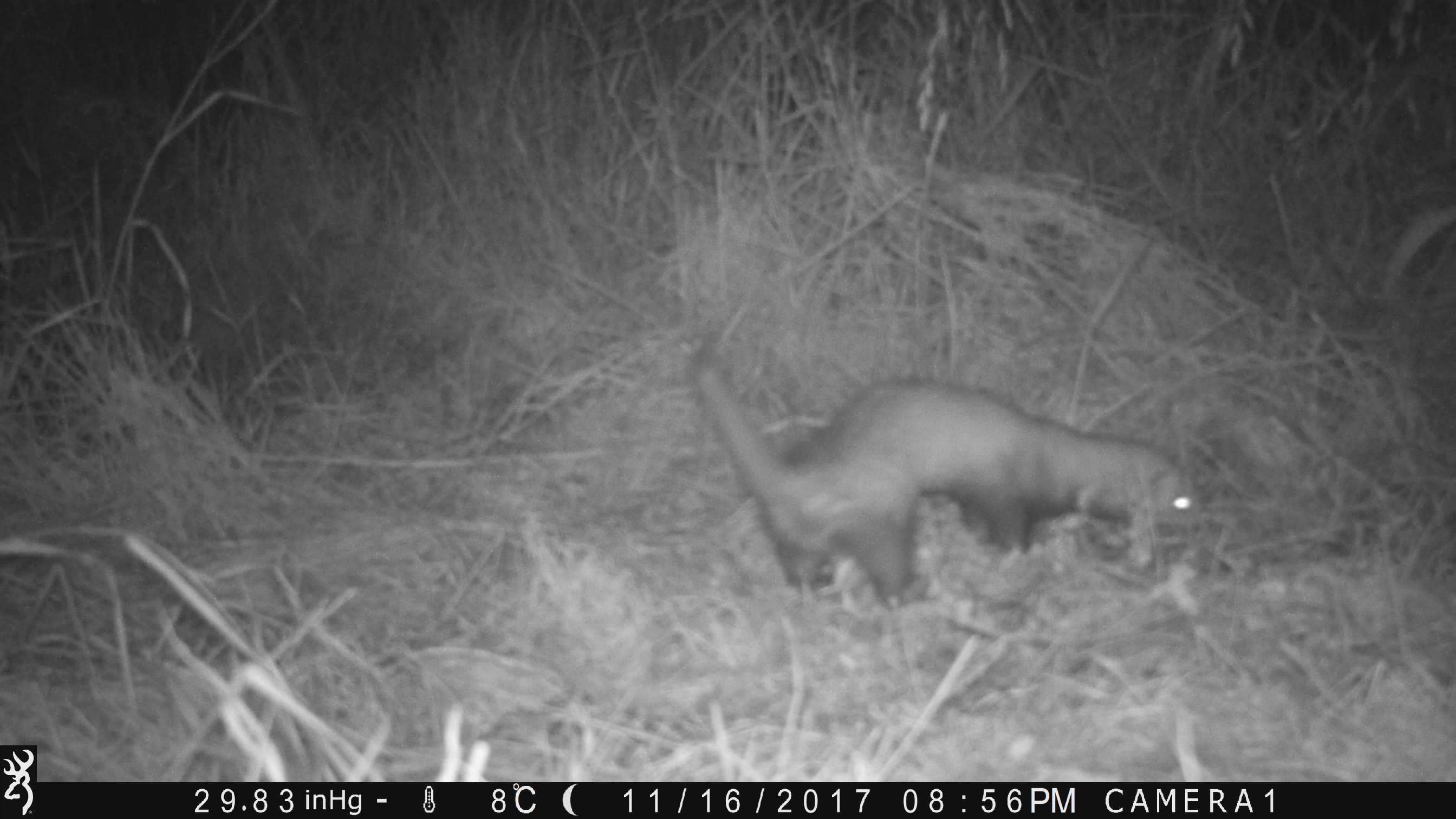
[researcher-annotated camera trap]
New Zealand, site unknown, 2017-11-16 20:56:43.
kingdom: Animalia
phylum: Chordata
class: Mammalia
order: Carnivora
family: Mustelidae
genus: Mustela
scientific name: Mustela furo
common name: ferret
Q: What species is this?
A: Ferret (Mustela furo).